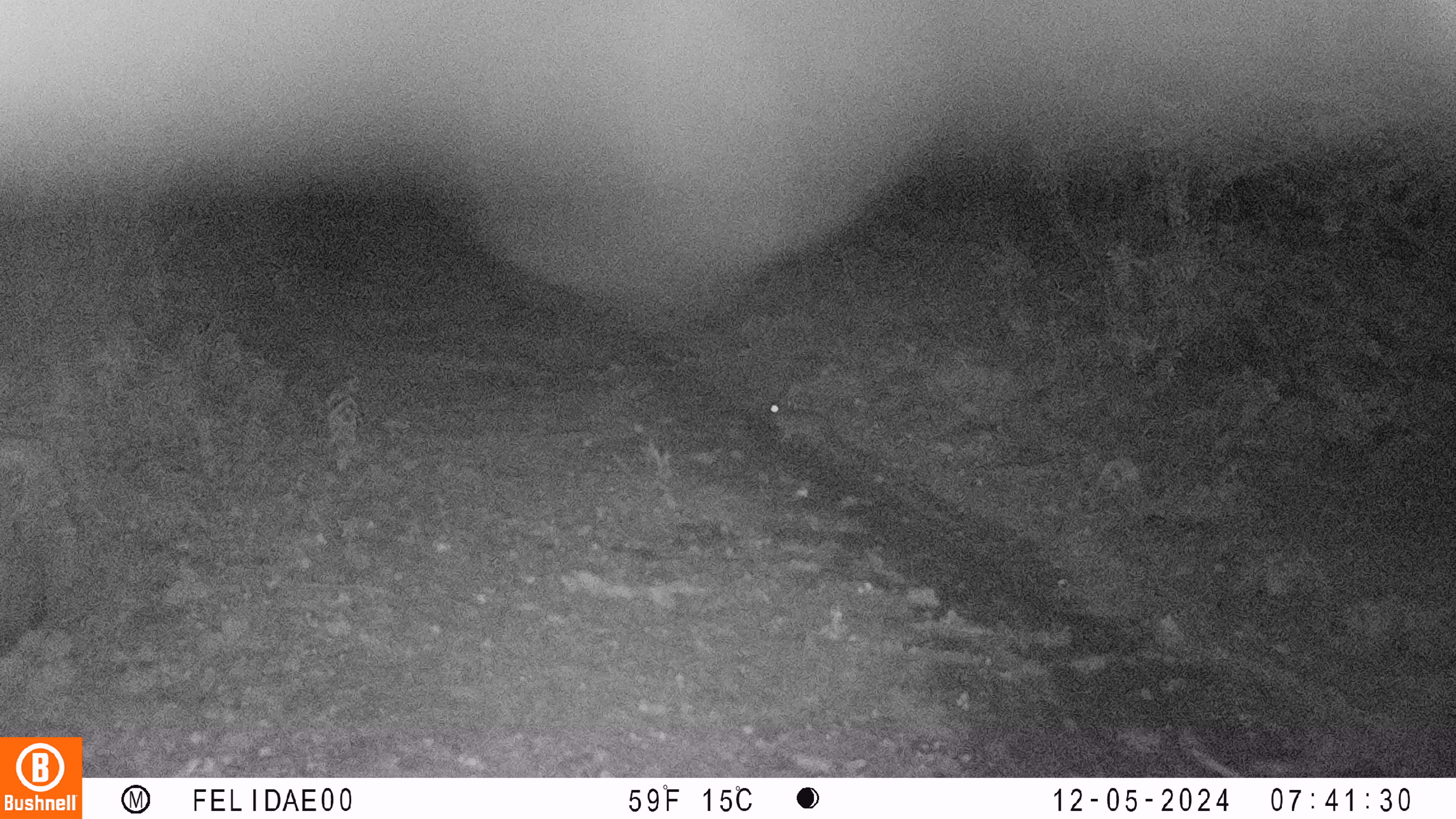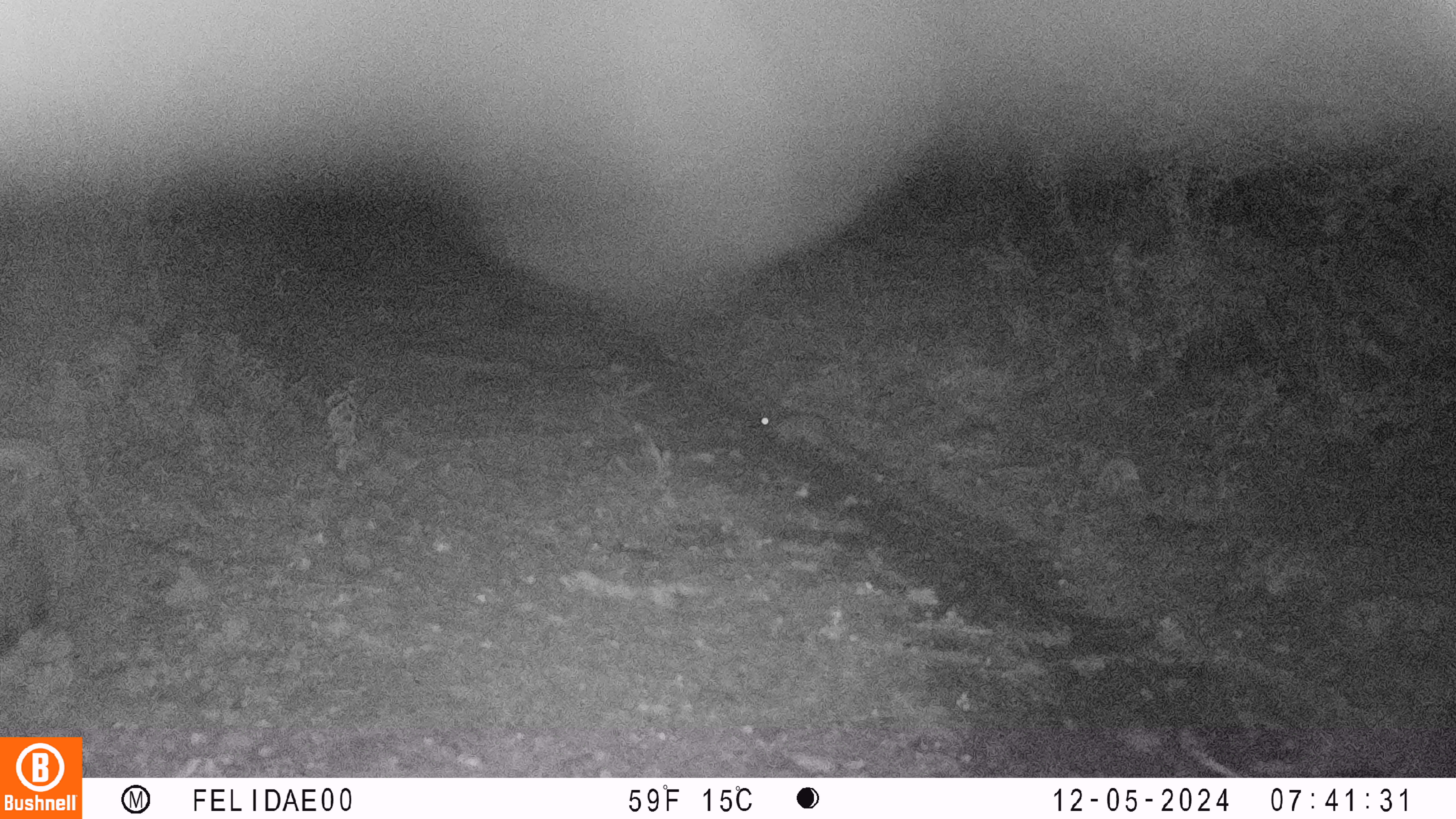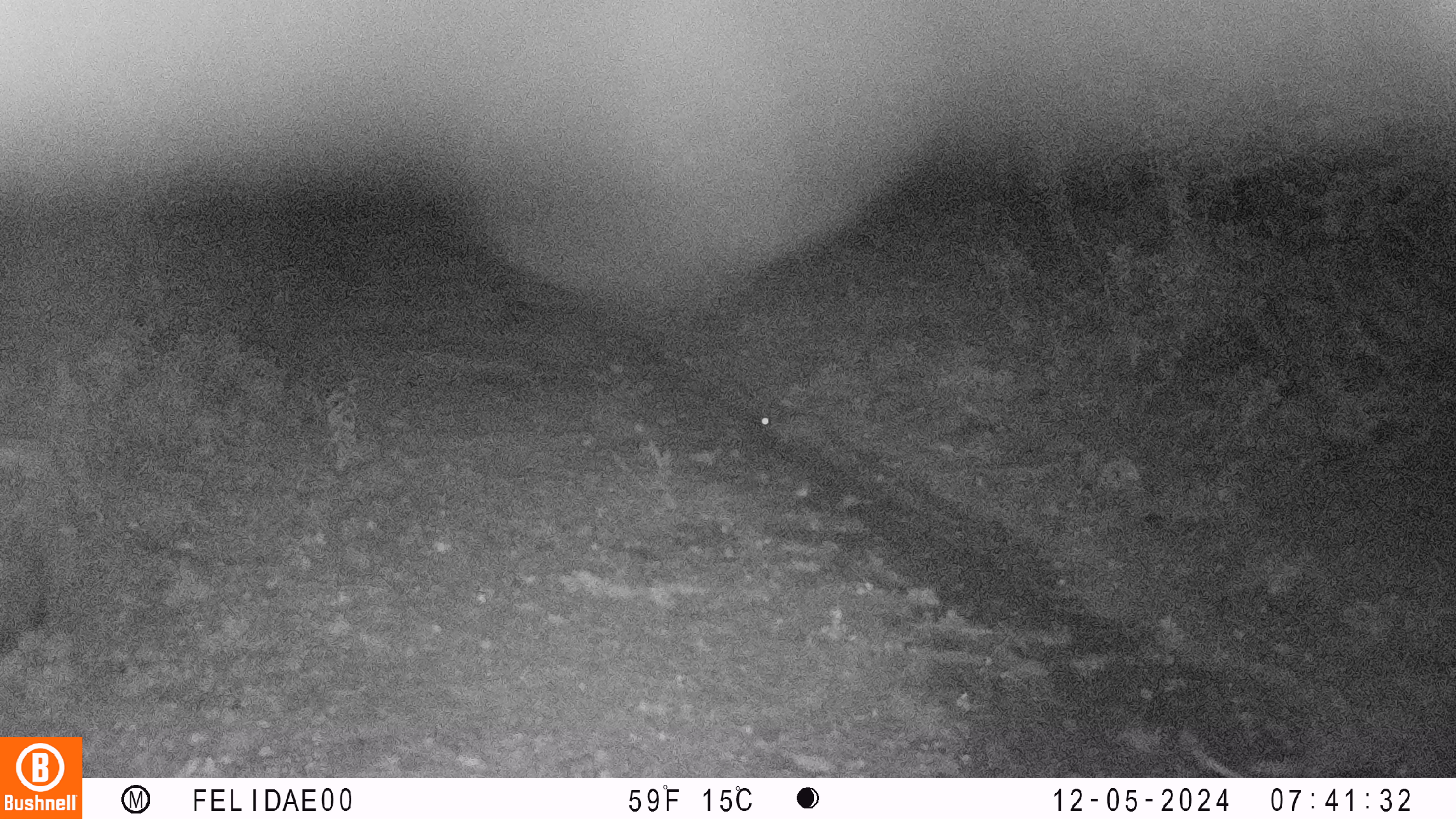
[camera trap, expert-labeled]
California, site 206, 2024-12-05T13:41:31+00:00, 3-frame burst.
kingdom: Animalia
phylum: Chordata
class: Mammalia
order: Lagomorpha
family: Leporidae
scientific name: Leporidae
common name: rabbit